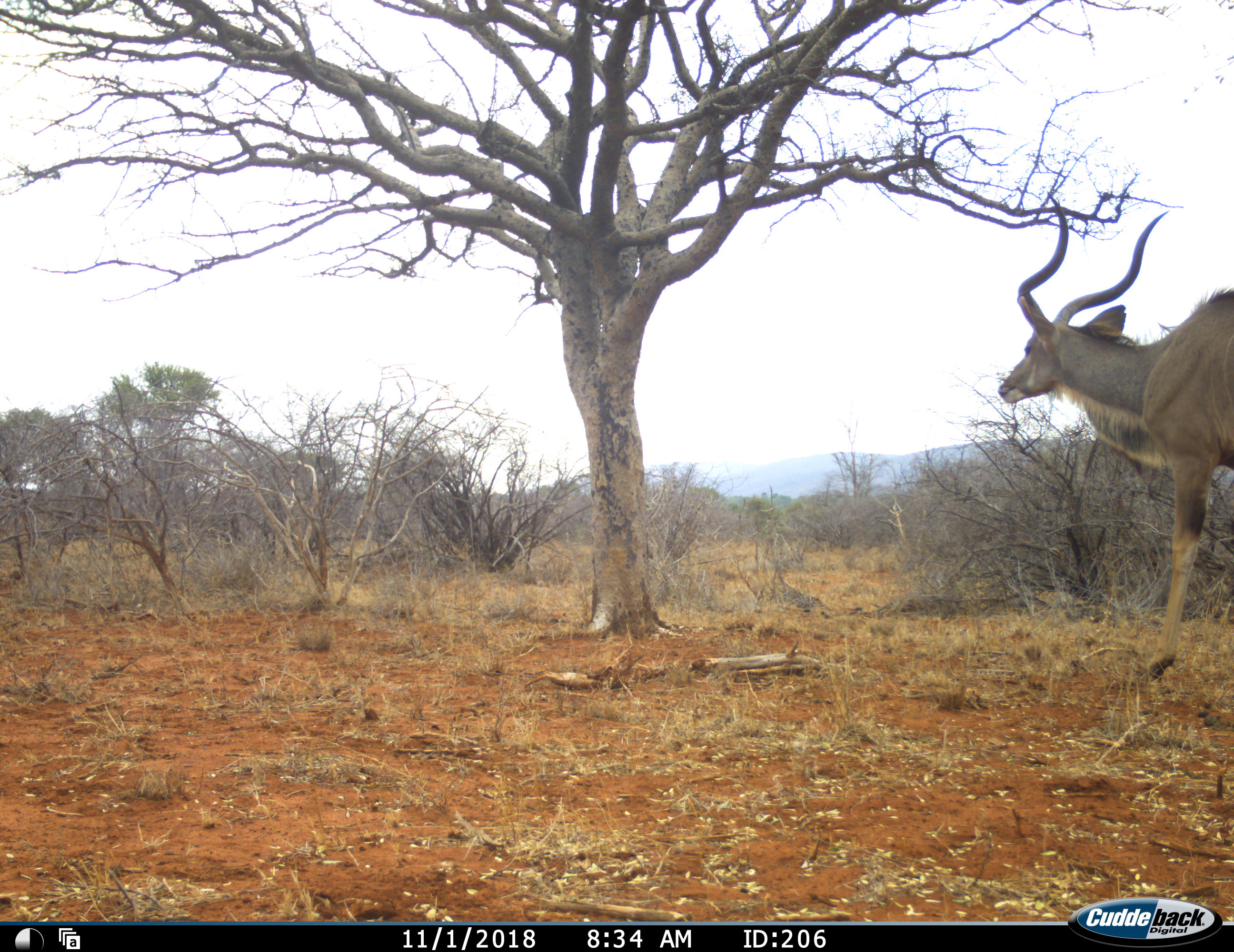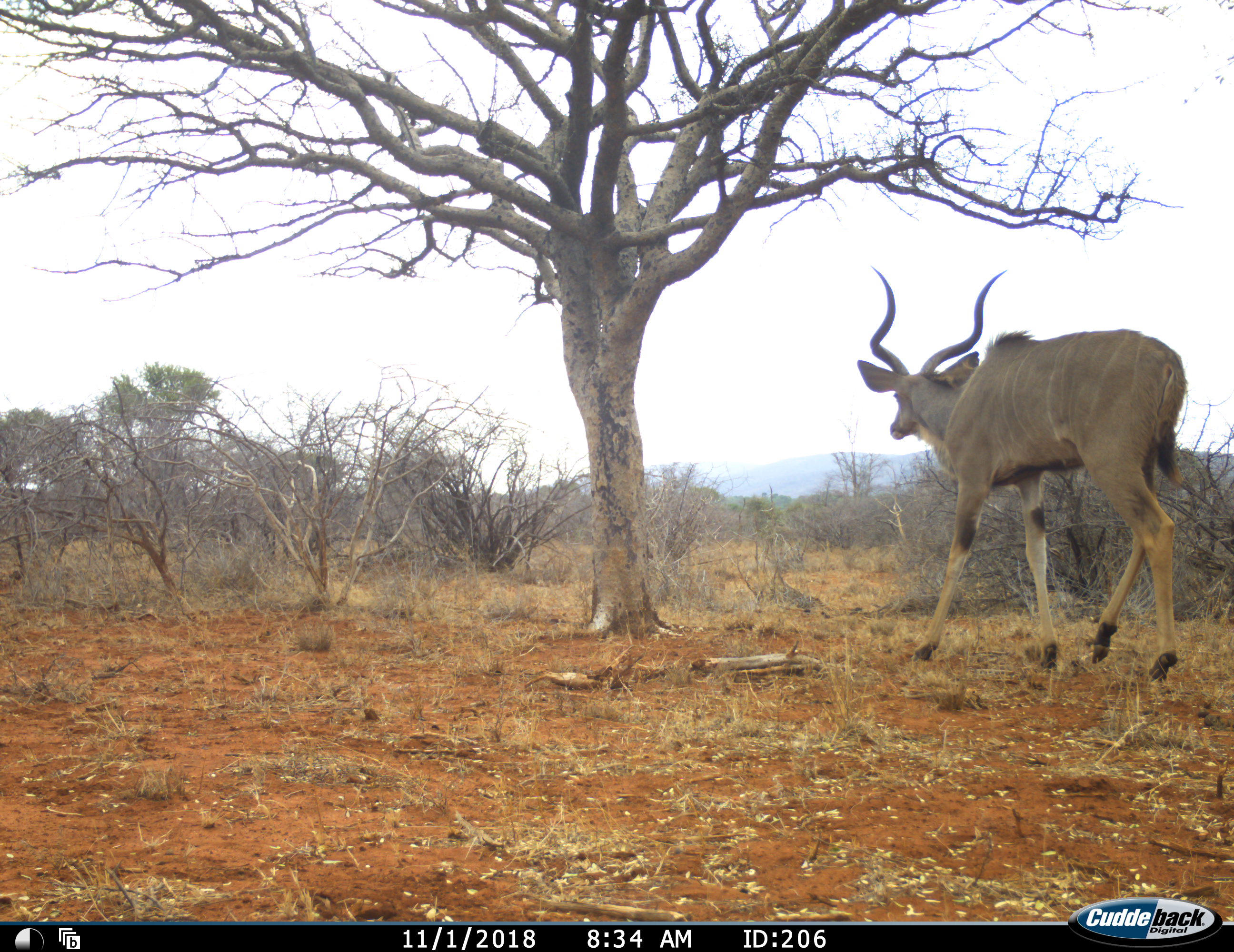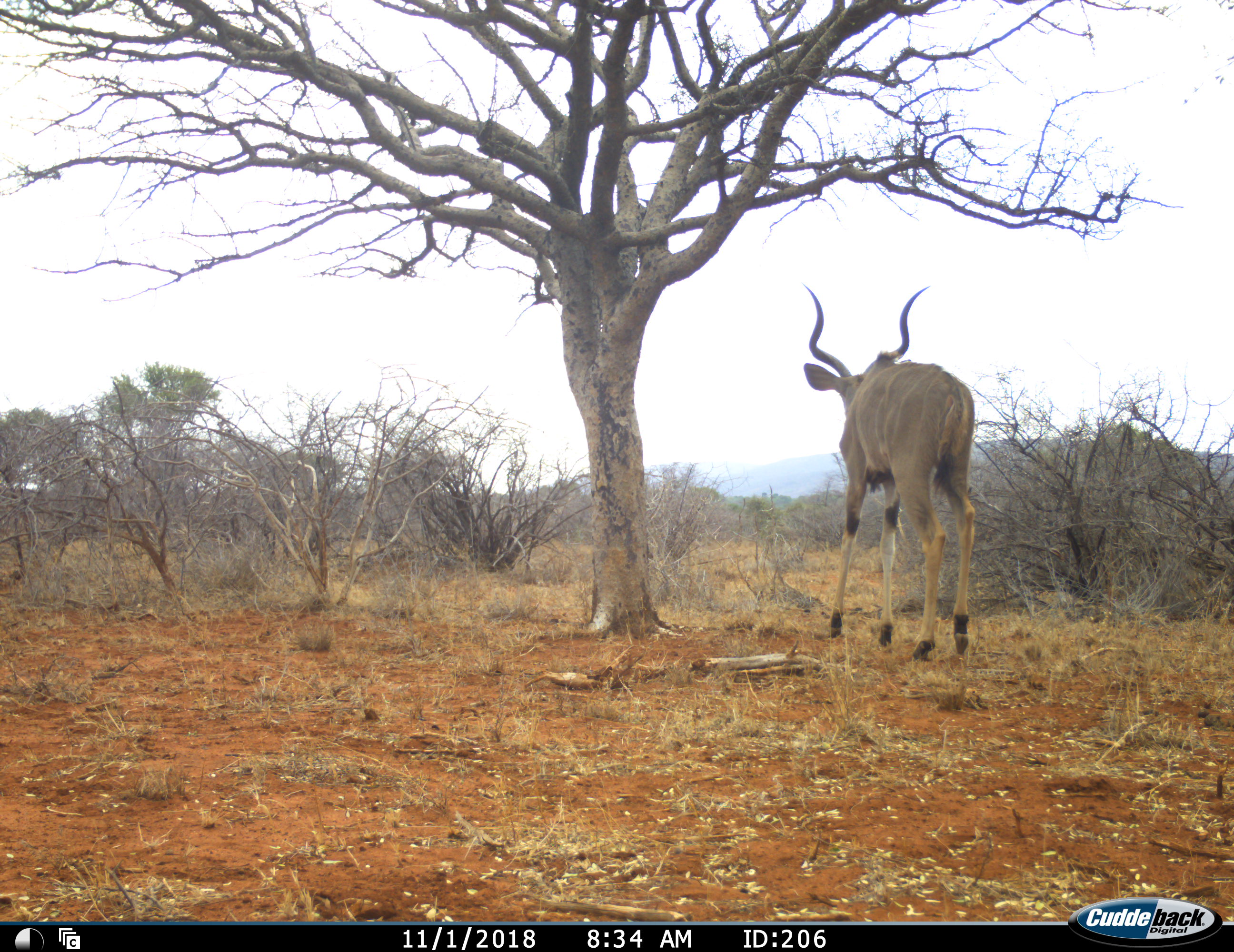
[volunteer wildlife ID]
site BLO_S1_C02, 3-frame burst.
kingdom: Animalia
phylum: Chordata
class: Mammalia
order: Artiodactyla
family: Bovidae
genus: Tragelaphus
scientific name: Tragelaphus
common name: kudu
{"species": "kudu (Tragelaphus)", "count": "1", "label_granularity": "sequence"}